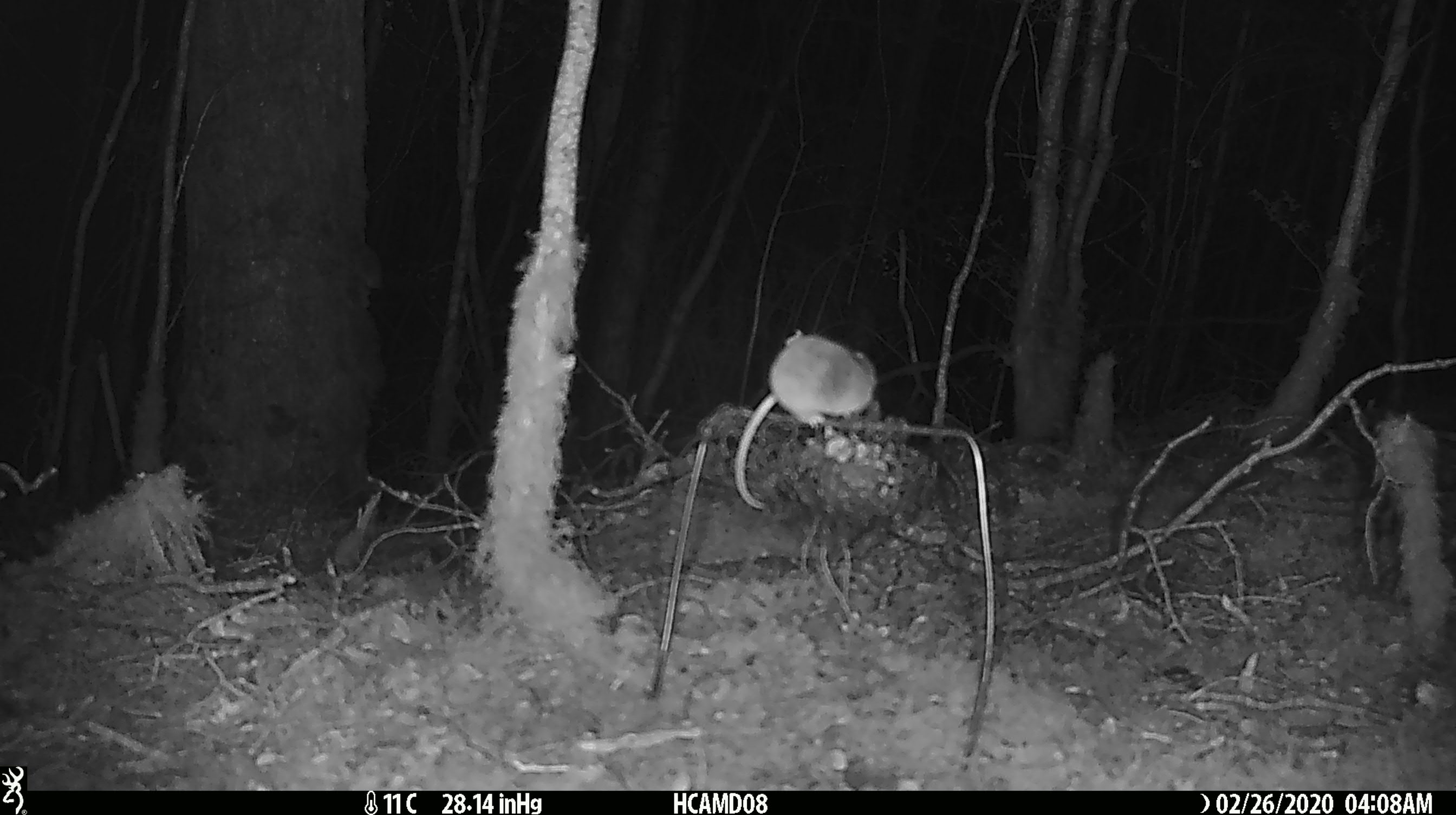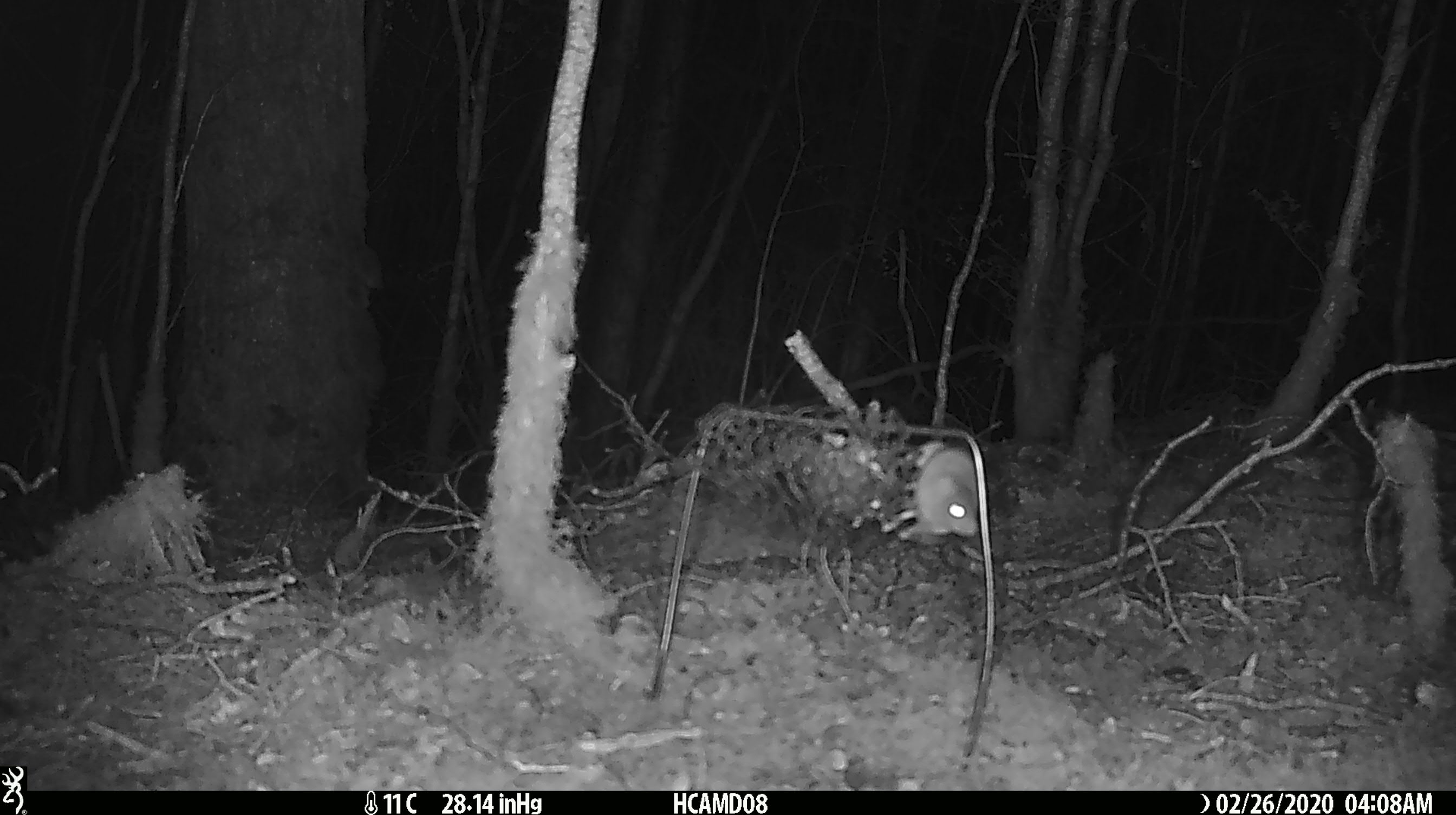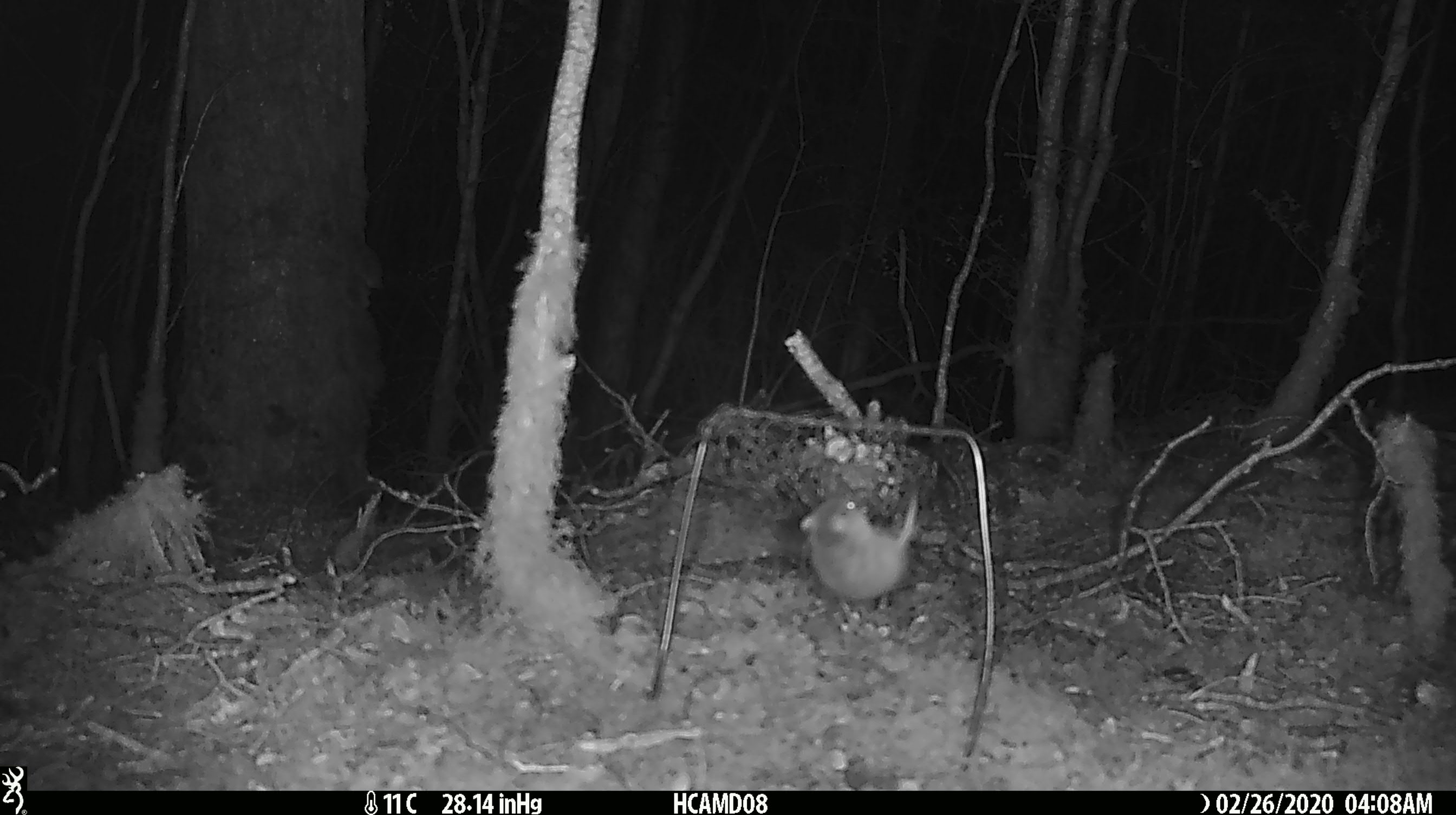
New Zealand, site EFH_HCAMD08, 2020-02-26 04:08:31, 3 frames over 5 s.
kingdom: Animalia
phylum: Chordata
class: Mammalia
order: Rodentia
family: Muridae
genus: Mus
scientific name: Mus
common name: mouse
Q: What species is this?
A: Mouse (Mus).